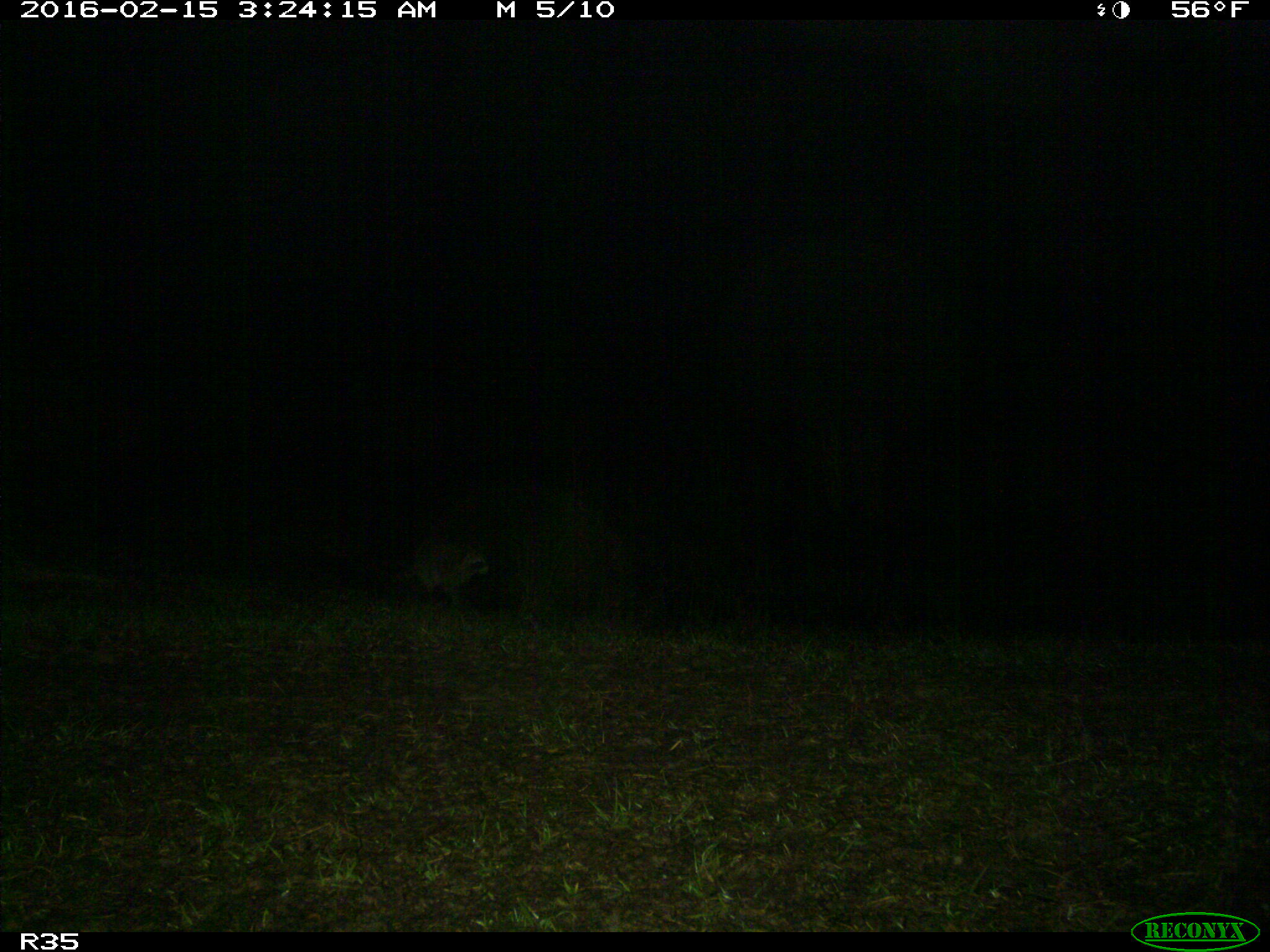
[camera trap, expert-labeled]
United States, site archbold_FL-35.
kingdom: Animalia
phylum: Chordata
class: Mammalia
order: Carnivora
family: Procyonidae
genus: Procyon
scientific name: Procyon lotor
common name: common raccoon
Procyon lotor (common raccoon).